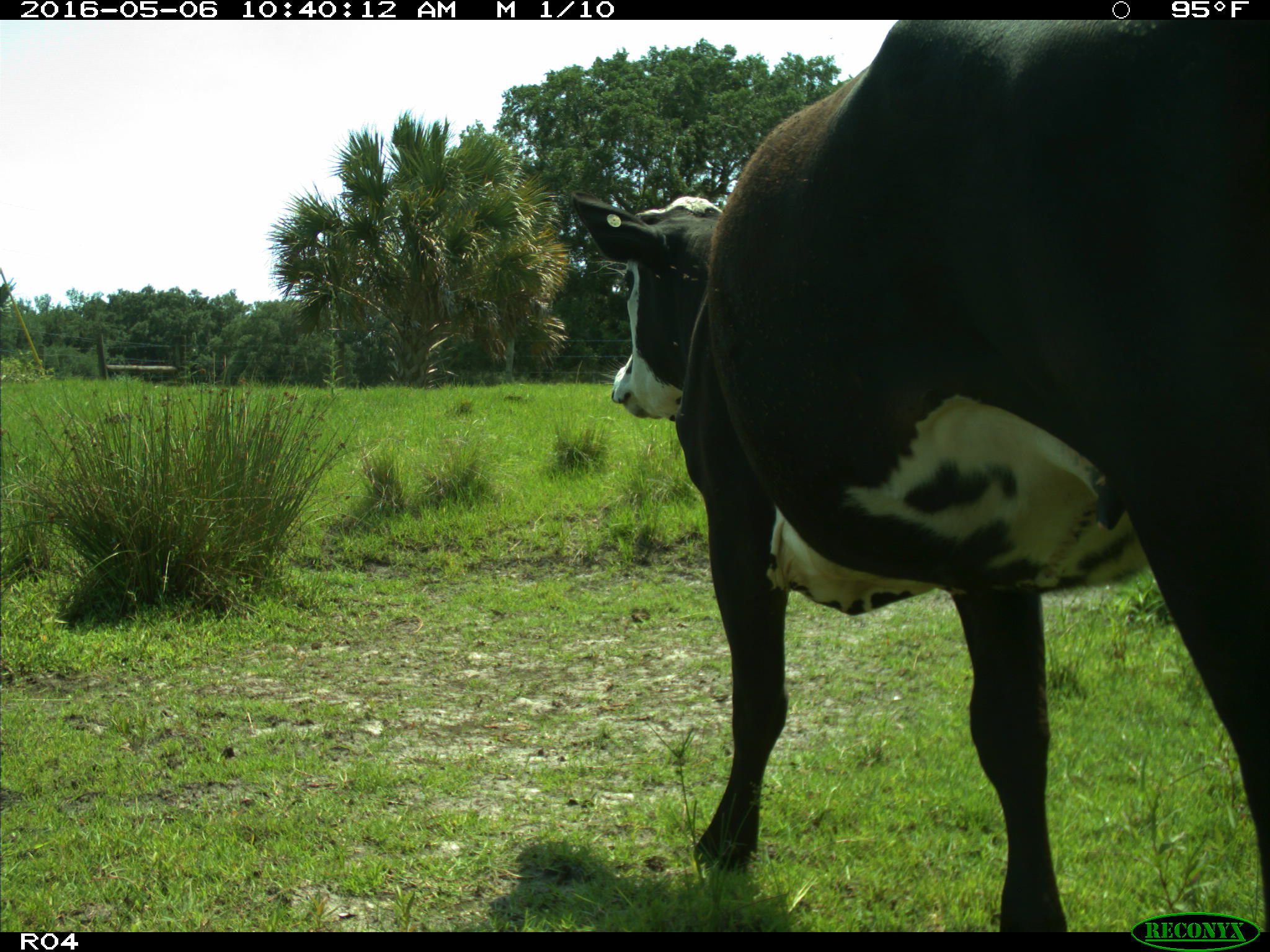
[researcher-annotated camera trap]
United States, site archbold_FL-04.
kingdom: Animalia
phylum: Chordata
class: Mammalia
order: Artiodactyla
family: Bovidae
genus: Bos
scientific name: Bos taurus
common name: domestic cow